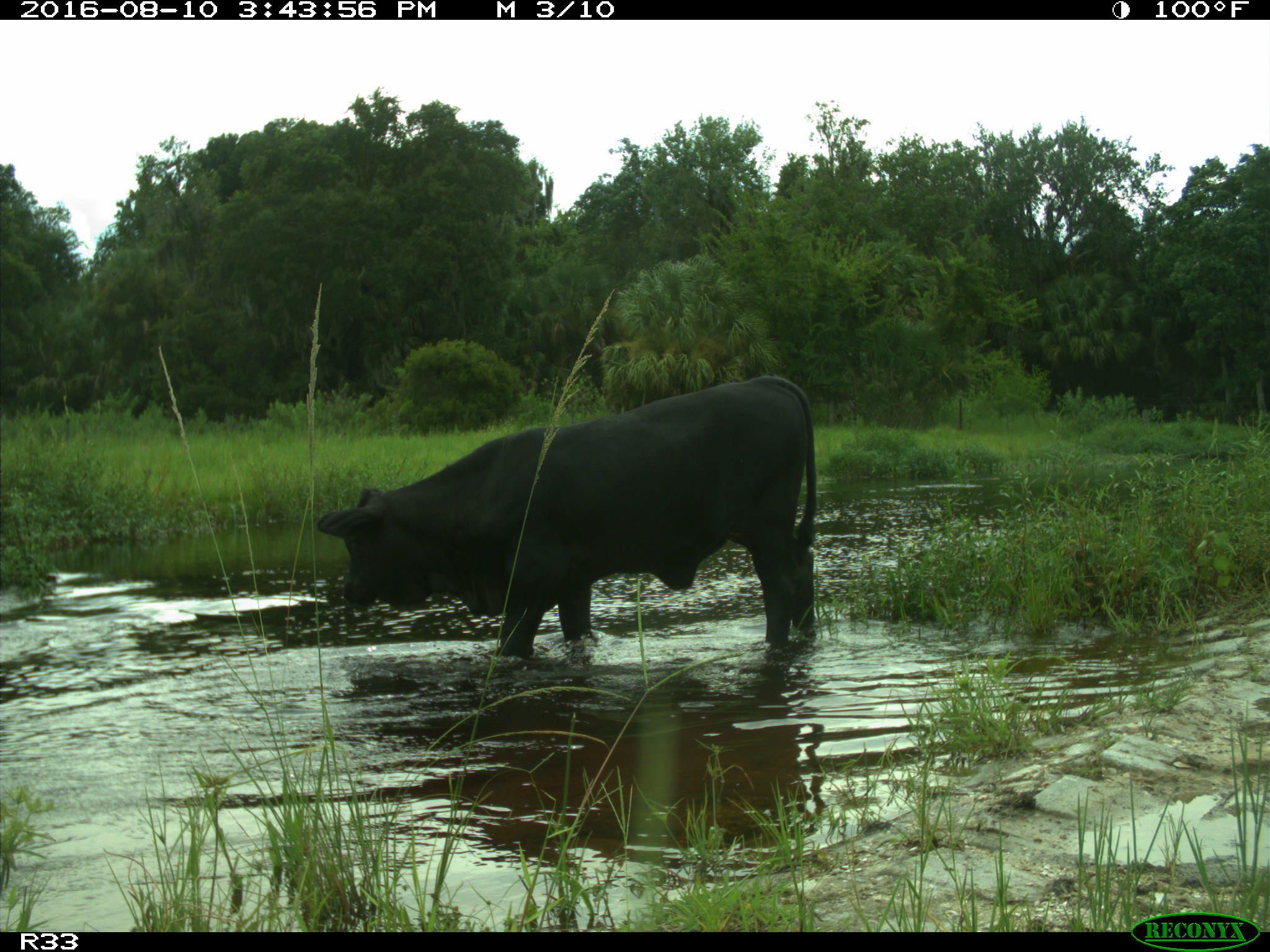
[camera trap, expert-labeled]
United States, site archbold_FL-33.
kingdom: Animalia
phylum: Chordata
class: Mammalia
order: Artiodactyla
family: Bovidae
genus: Bos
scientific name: Bos taurus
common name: domestic cow